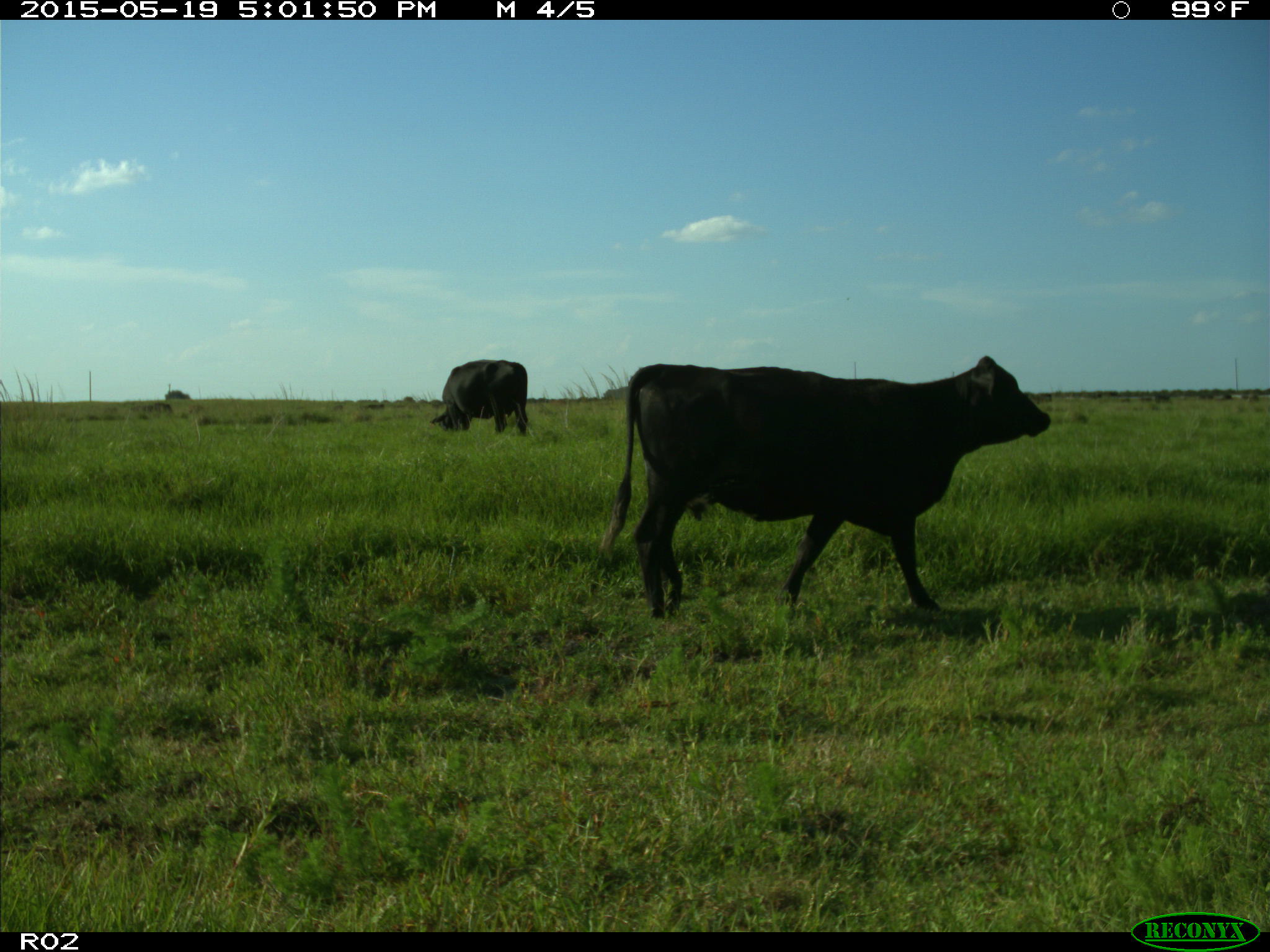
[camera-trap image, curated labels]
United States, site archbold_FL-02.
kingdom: Animalia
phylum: Chordata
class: Mammalia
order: Artiodactyla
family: Bovidae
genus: Bos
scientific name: Bos taurus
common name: domestic cow